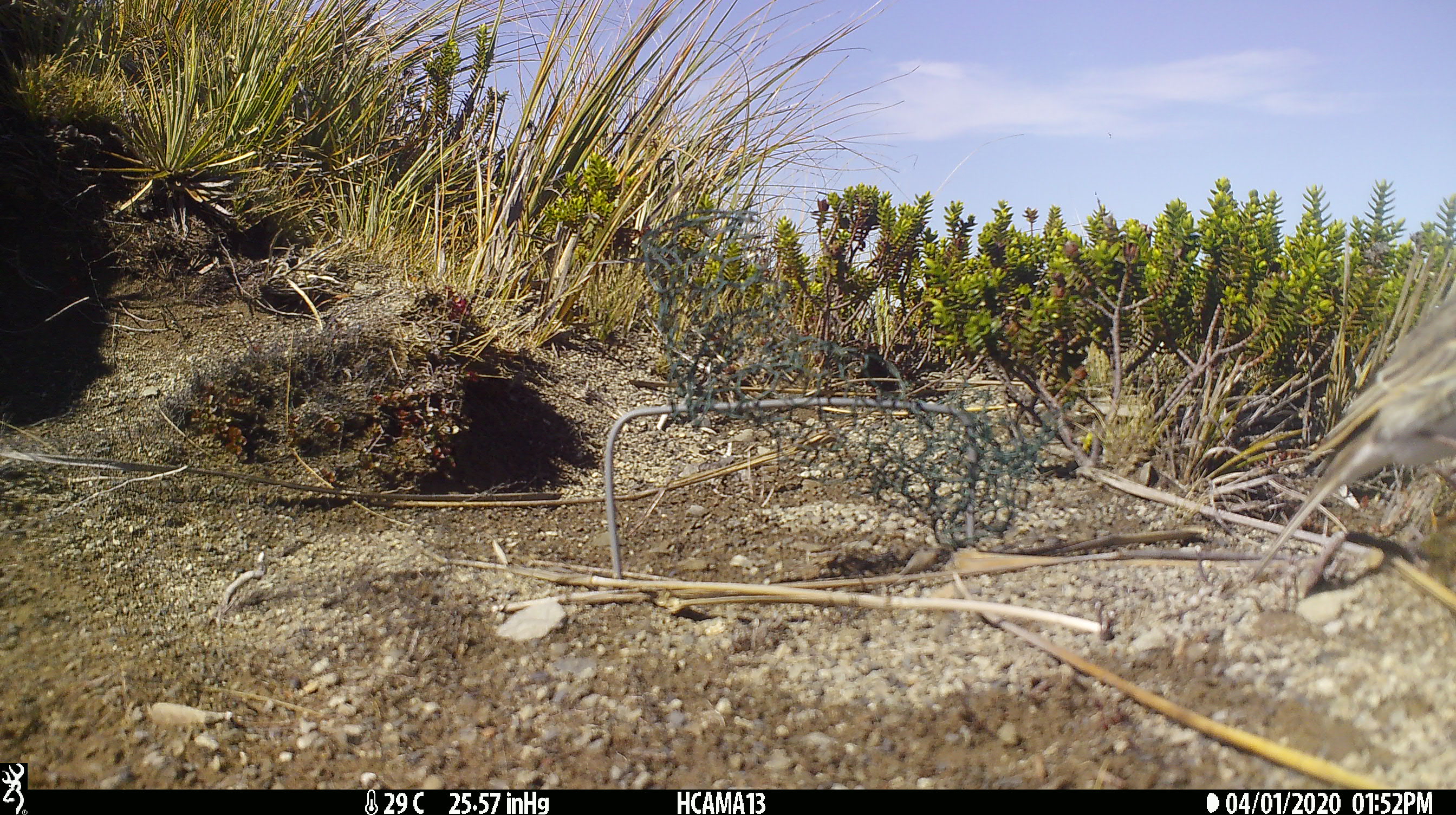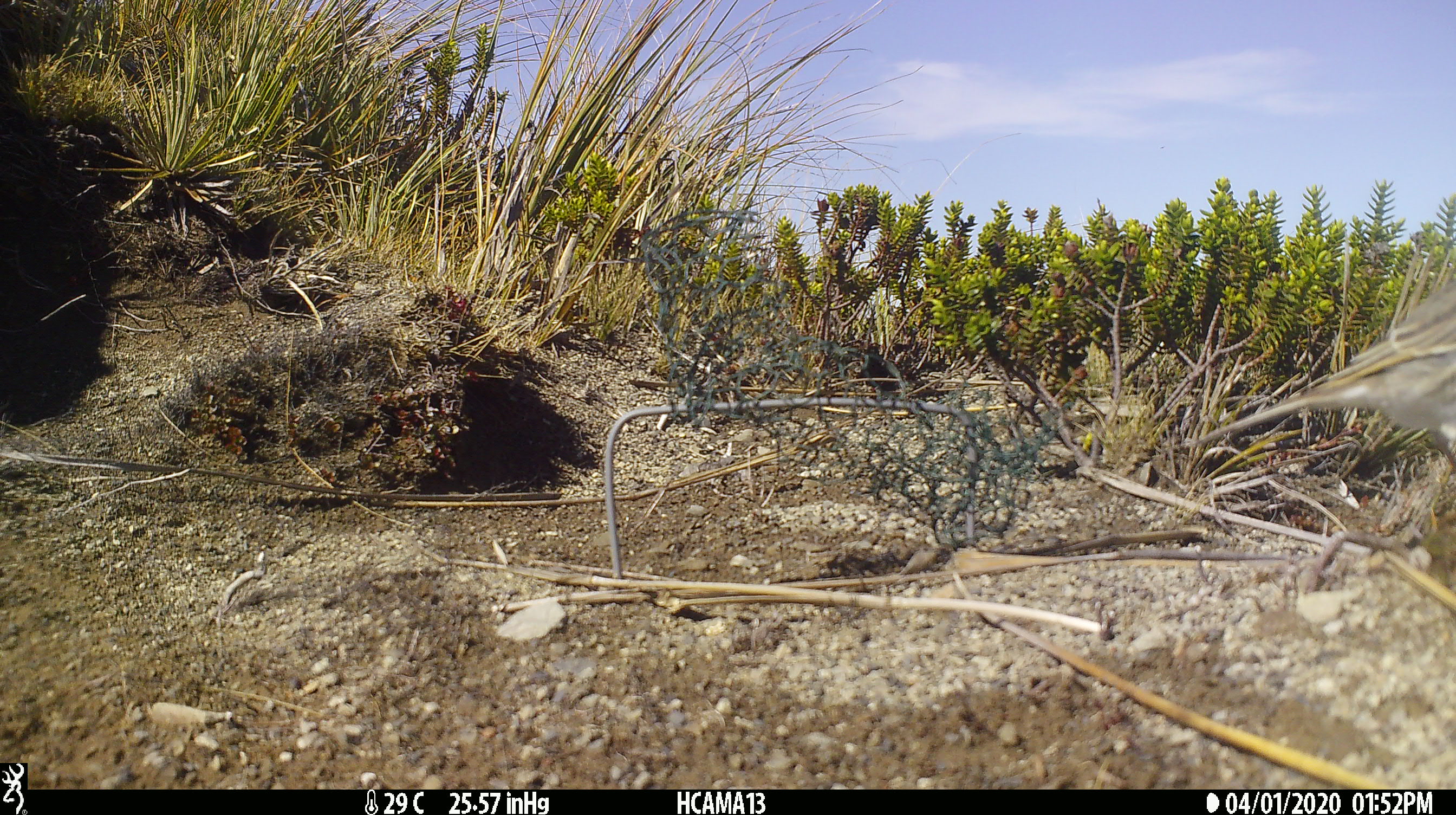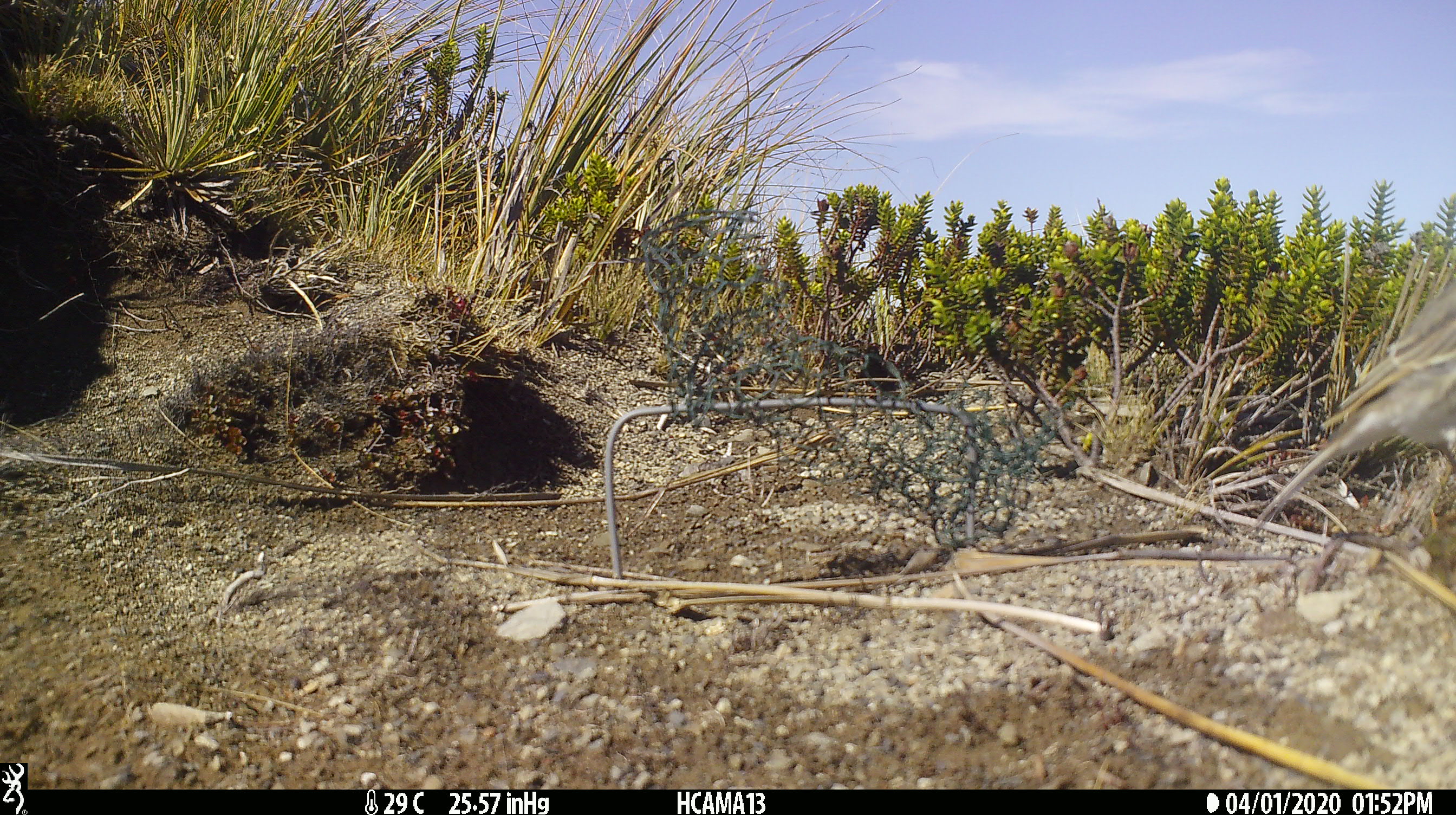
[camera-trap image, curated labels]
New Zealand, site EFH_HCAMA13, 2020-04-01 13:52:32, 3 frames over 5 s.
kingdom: Animalia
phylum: Chordata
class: Aves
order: Passeriformes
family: Motacillidae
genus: Anthus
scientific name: Anthus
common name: pipit